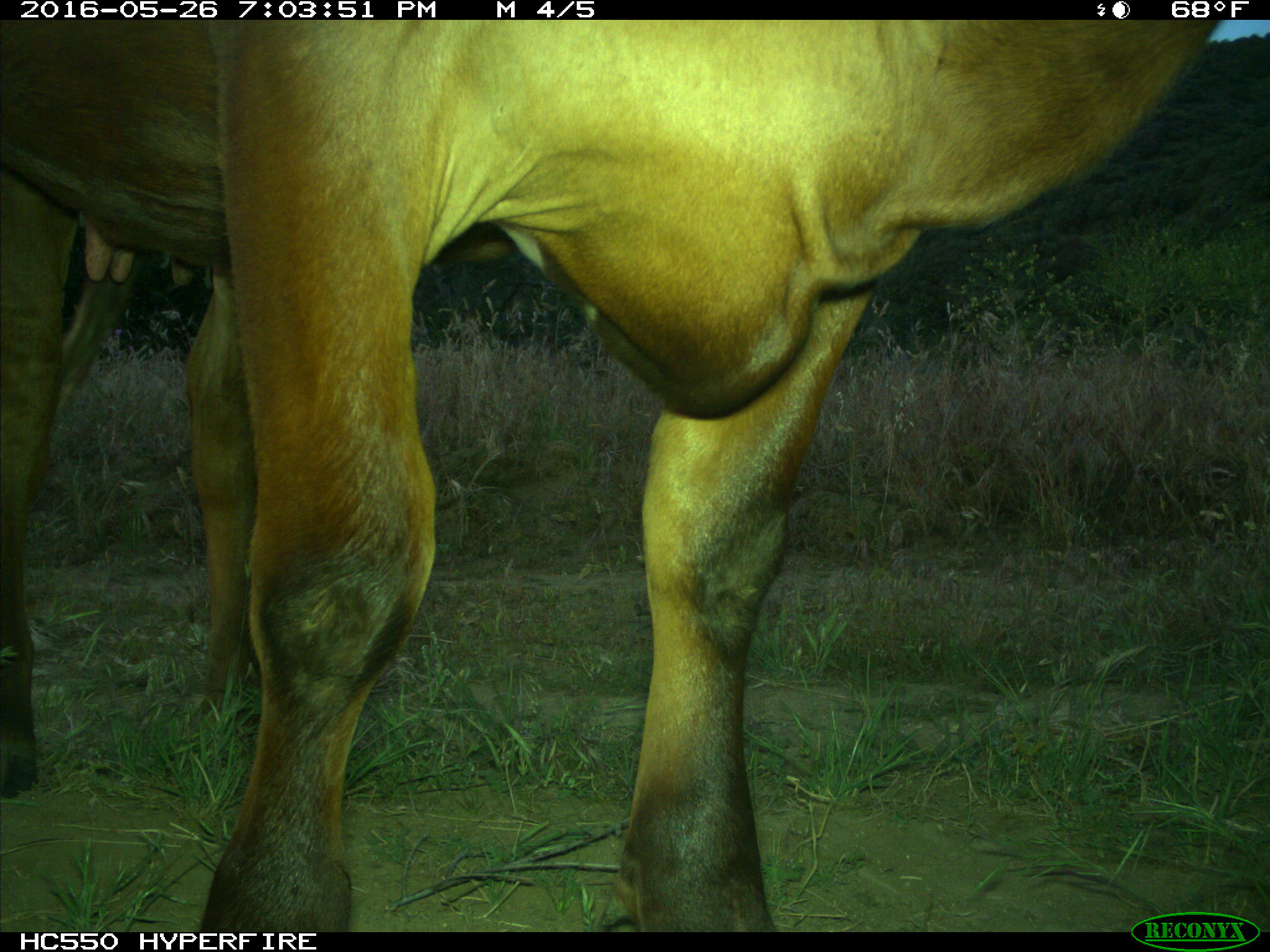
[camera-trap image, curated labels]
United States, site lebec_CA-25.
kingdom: Animalia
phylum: Chordata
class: Mammalia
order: Artiodactyla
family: Bovidae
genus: Bos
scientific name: Bos taurus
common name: domestic cow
Bos taurus (domestic cow).